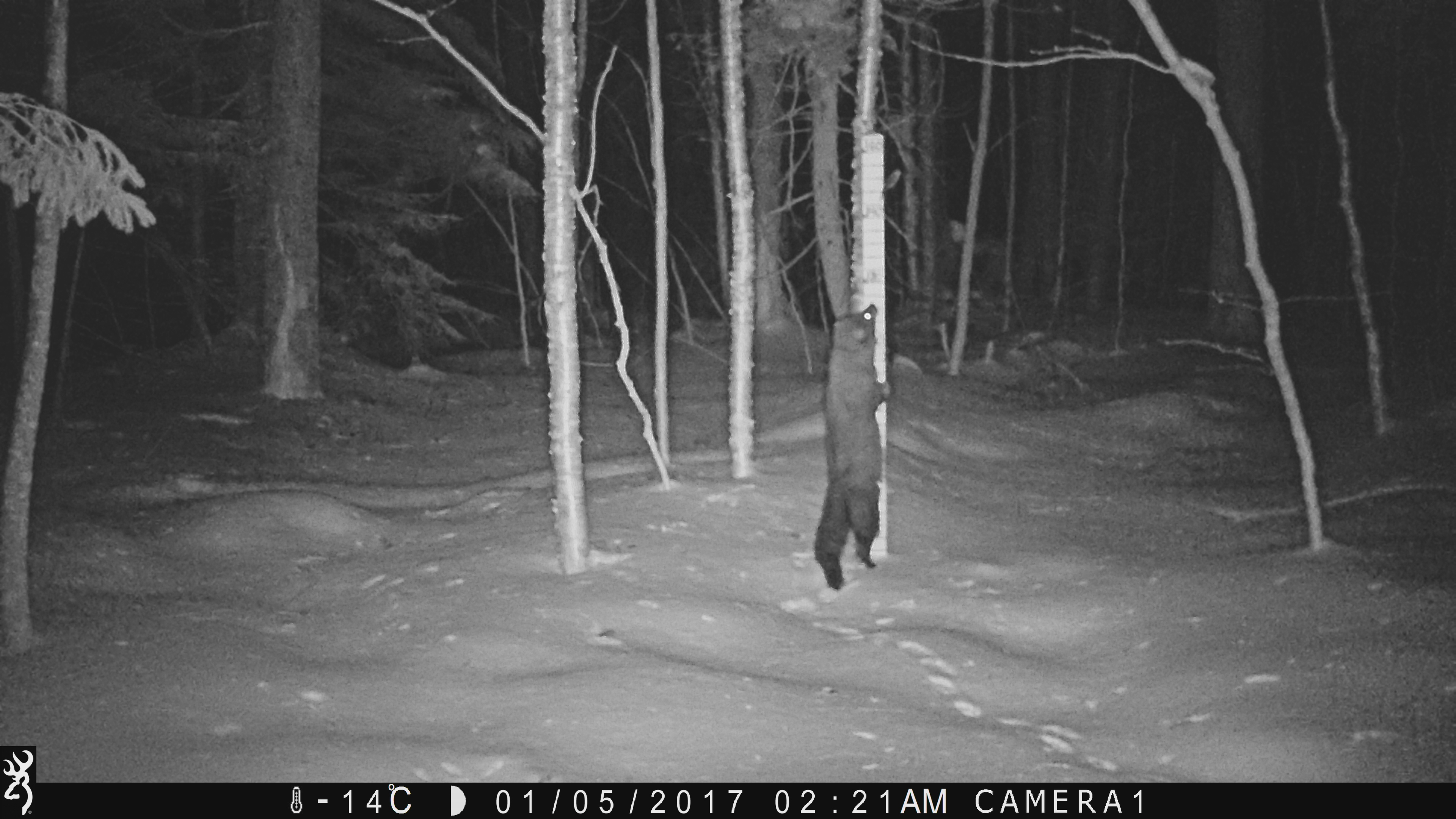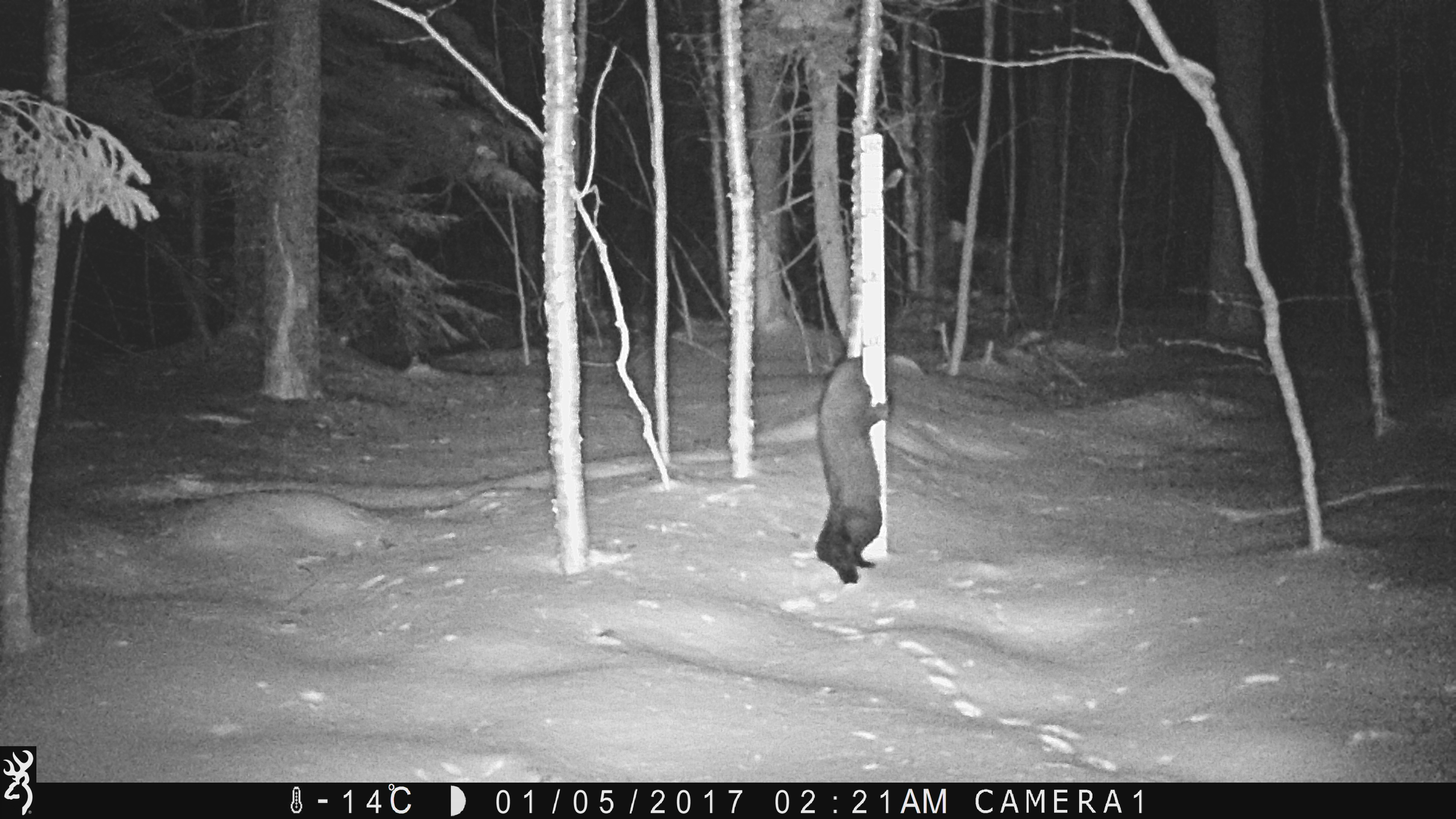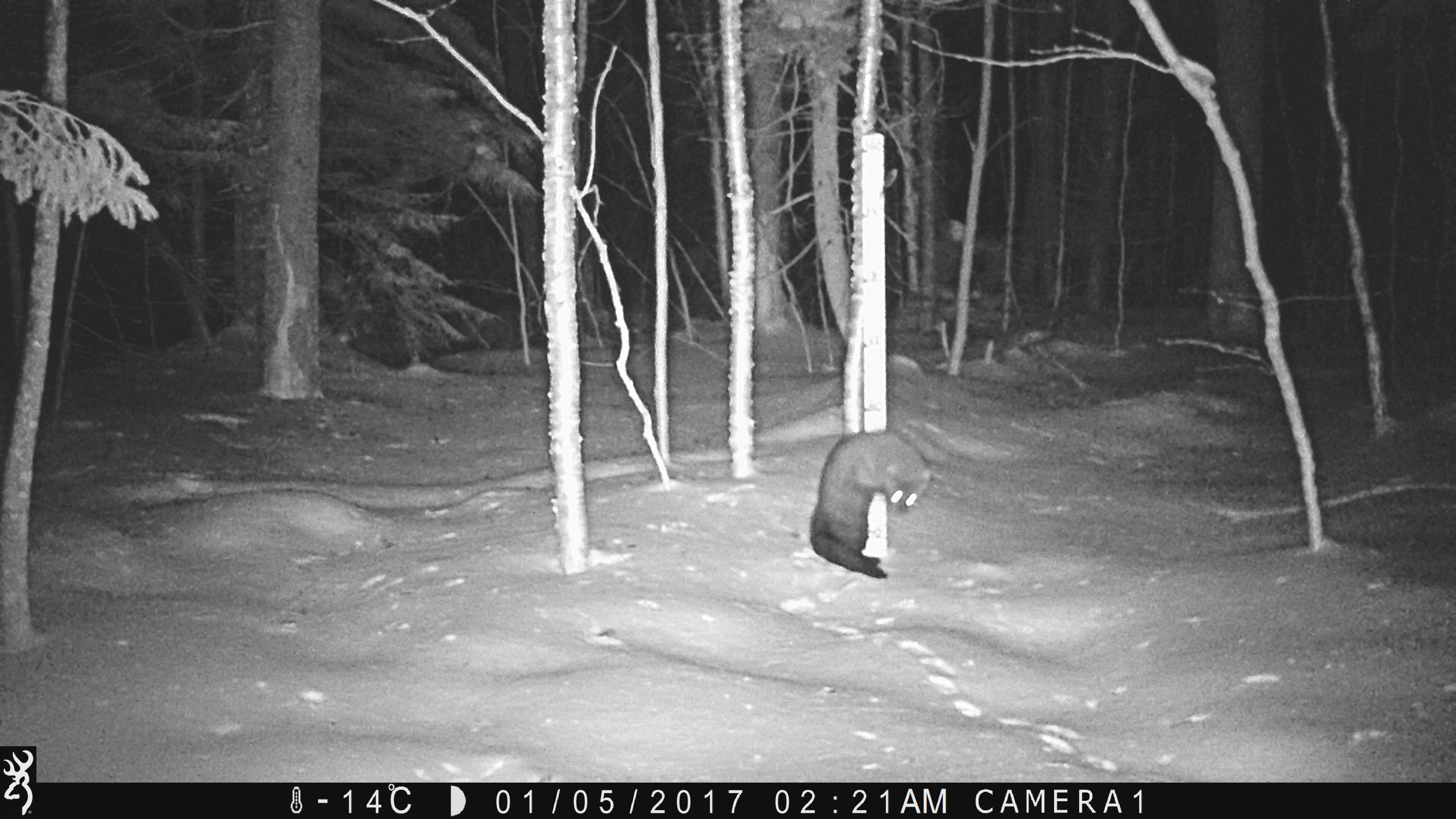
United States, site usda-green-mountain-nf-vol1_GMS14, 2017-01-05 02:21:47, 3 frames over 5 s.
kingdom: Animalia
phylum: Chordata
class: Mammalia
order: Carnivora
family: Mustelidae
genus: Pekania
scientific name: Pekania pennanti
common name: fisher